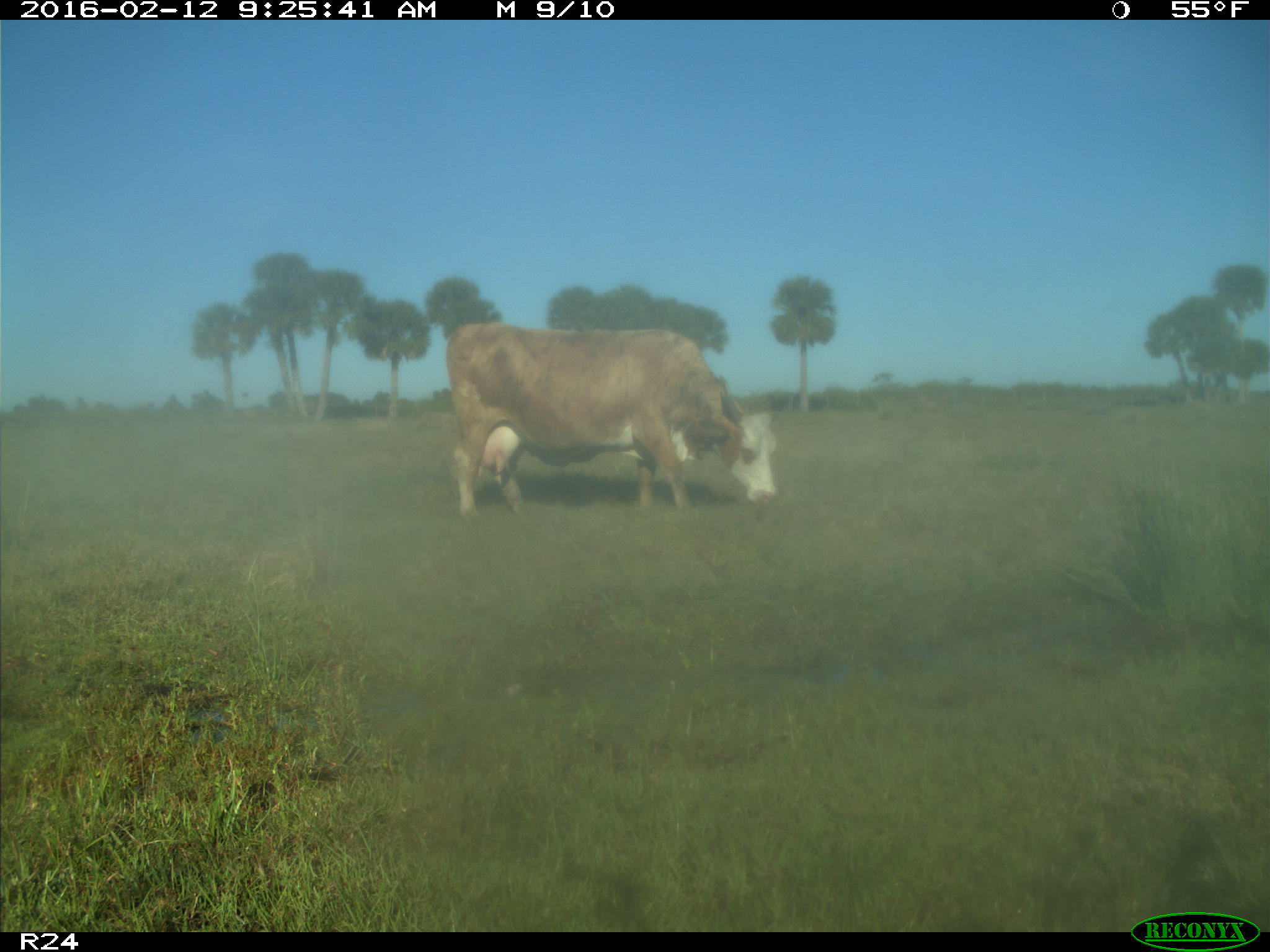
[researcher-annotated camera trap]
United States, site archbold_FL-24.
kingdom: Animalia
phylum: Chordata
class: Mammalia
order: Artiodactyla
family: Bovidae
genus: Bos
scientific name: Bos taurus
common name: domestic cow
Bos taurus (domestic cow).